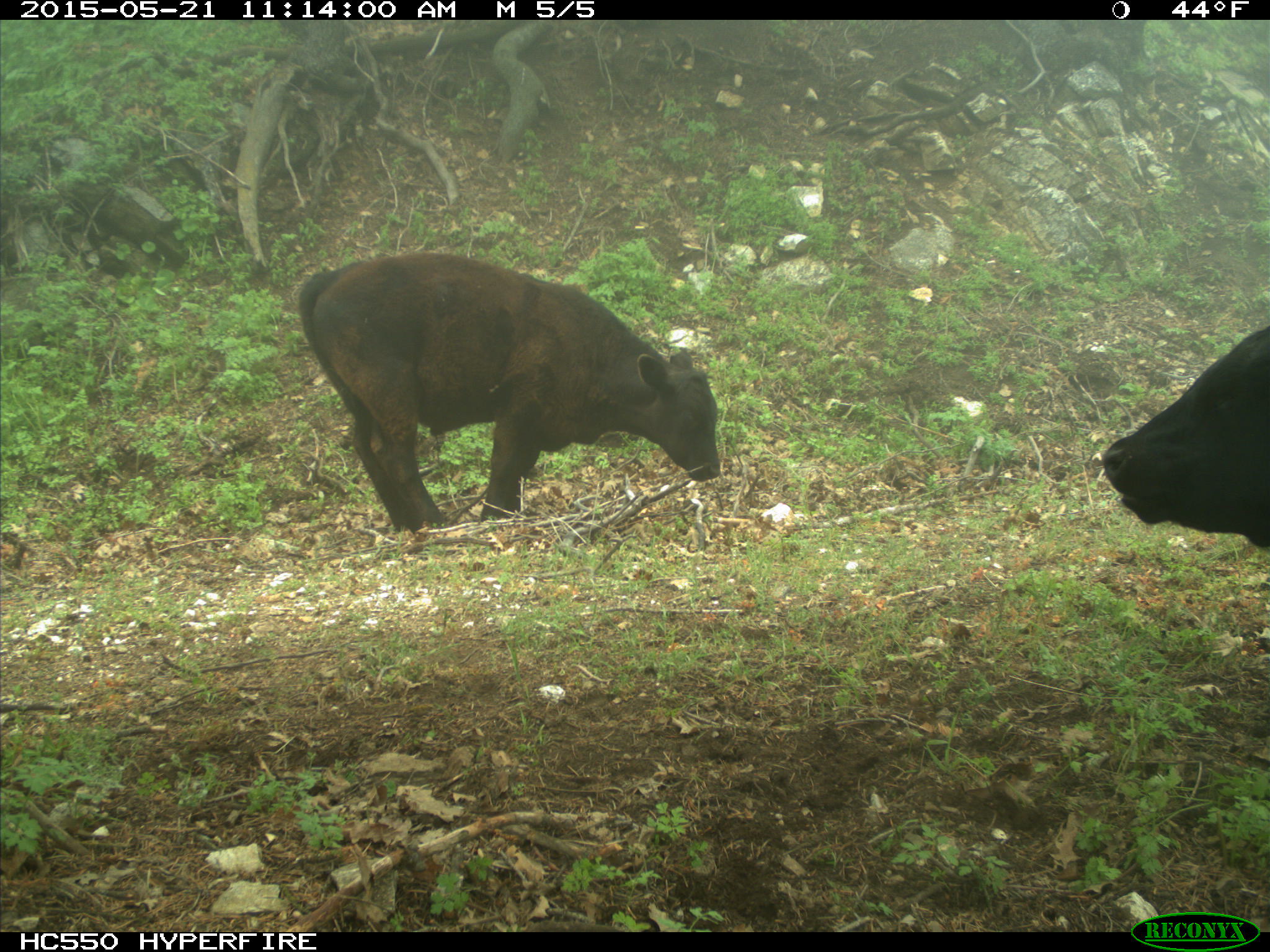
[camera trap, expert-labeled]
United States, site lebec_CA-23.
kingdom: Animalia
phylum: Chordata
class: Mammalia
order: Artiodactyla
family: Bovidae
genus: Bos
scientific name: Bos taurus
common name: domestic cow